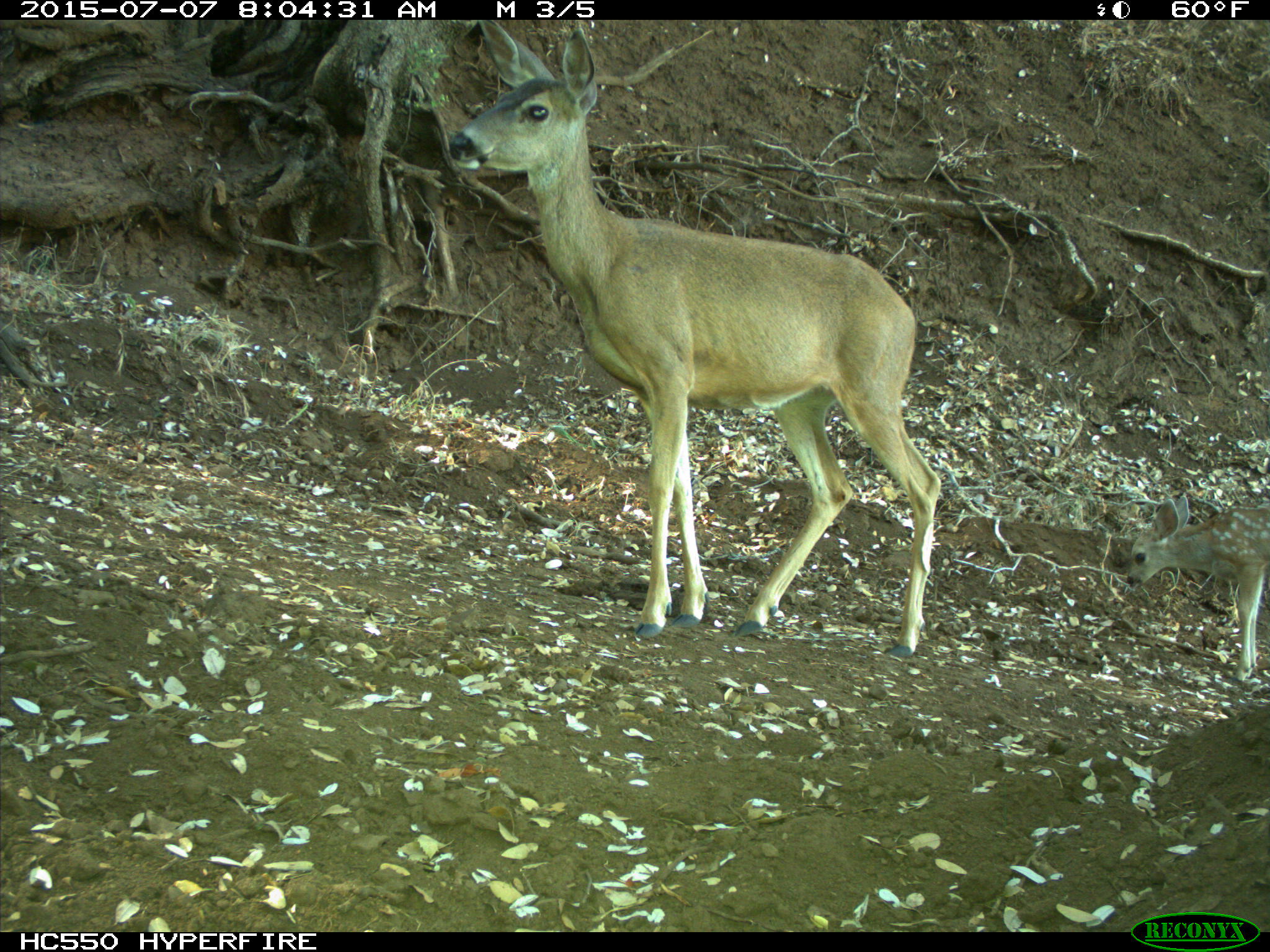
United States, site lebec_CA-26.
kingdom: Animalia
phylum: Chordata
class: Mammalia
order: Artiodactyla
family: Cervidae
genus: Odocoileus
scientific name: Odocoileus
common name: deer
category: unidentified deer